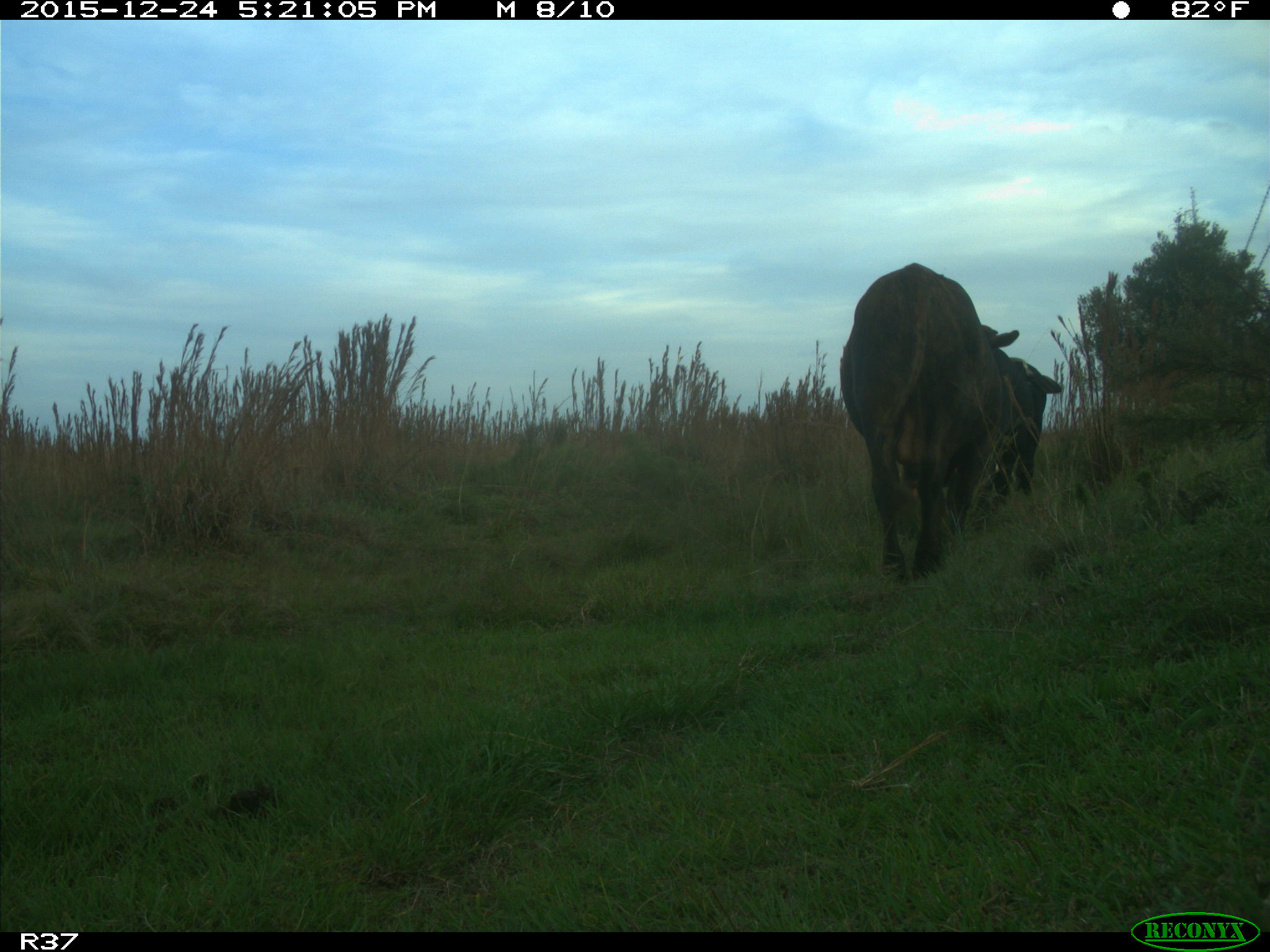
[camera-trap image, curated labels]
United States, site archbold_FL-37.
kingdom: Animalia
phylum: Chordata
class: Mammalia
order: Artiodactyla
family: Bovidae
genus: Bos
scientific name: Bos taurus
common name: domestic cow